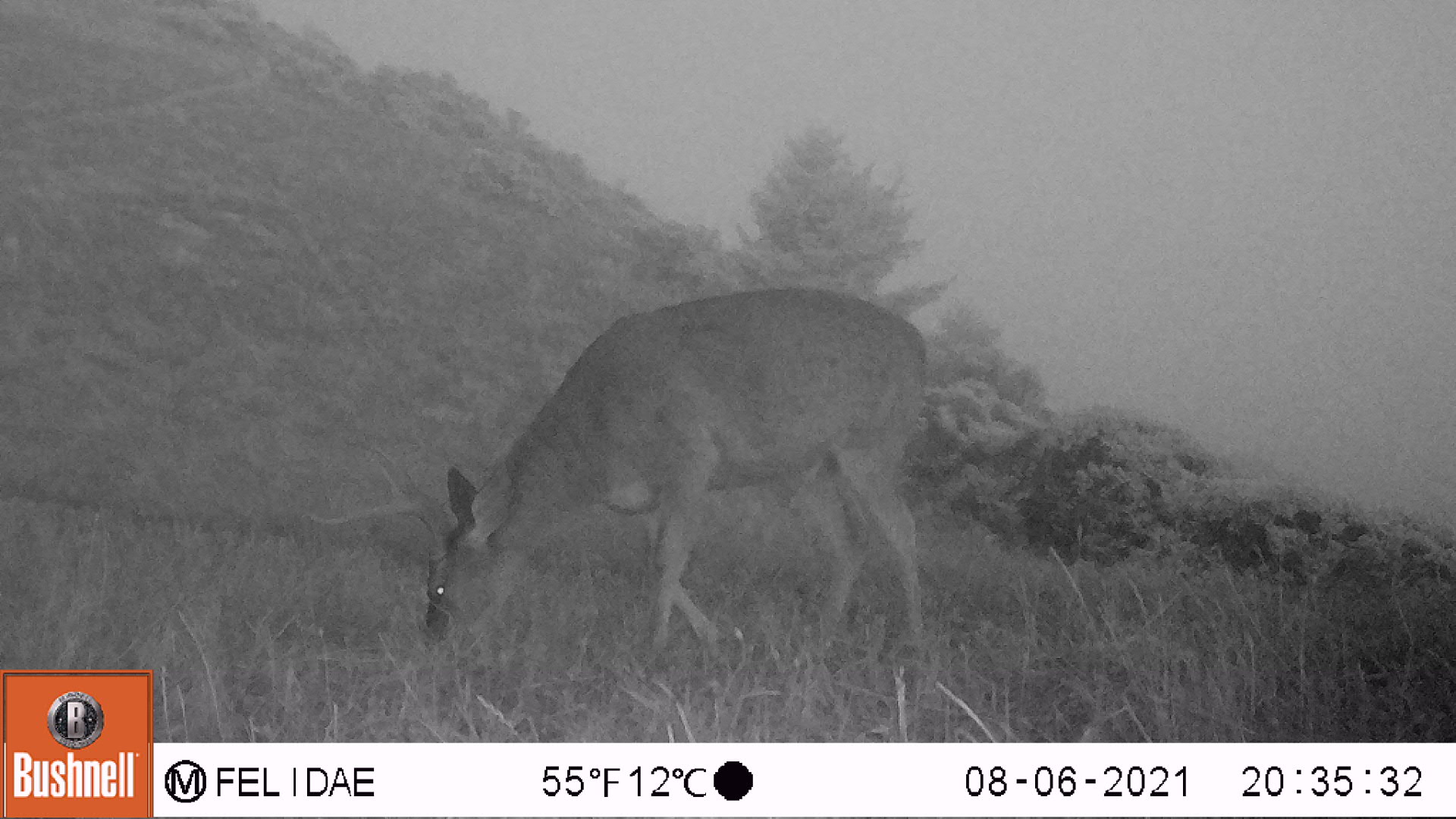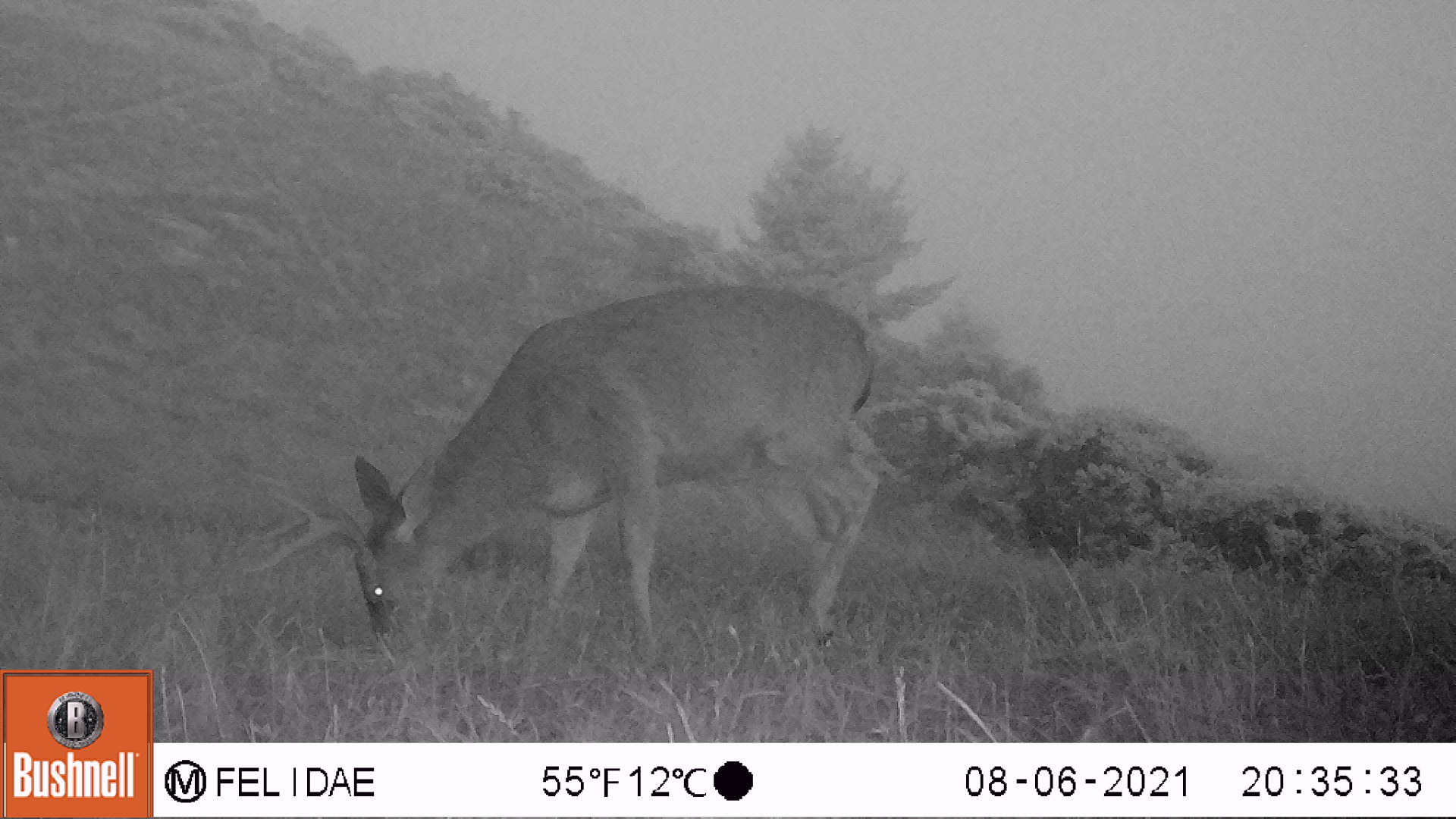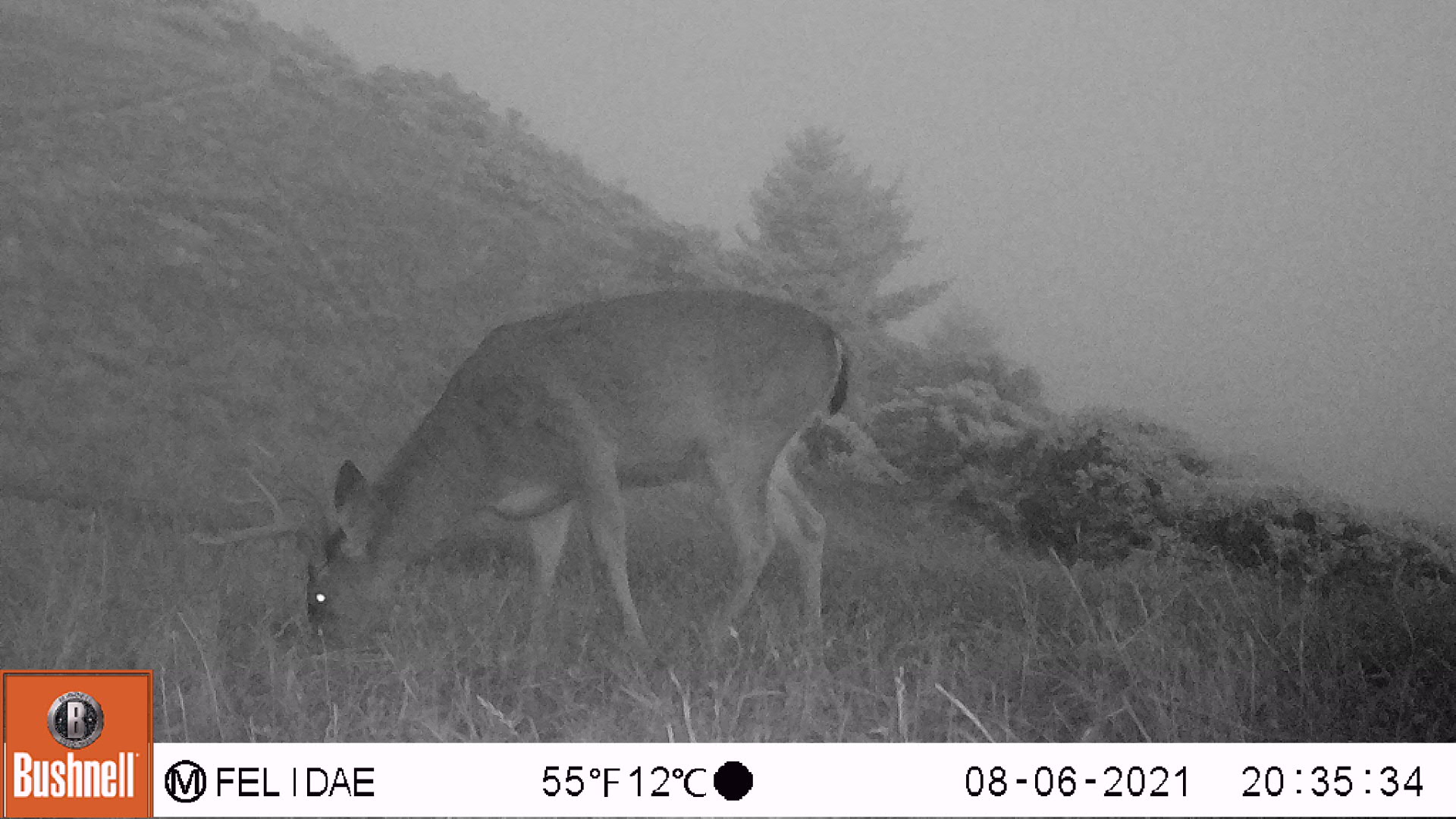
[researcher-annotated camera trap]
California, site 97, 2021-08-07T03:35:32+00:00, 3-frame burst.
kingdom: Animalia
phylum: Chordata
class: Mammalia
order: Artiodactyla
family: Cervidae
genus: Odocoileus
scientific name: Odocoileus hemionus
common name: mule deer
Mule deer (Odocoileus hemionus).